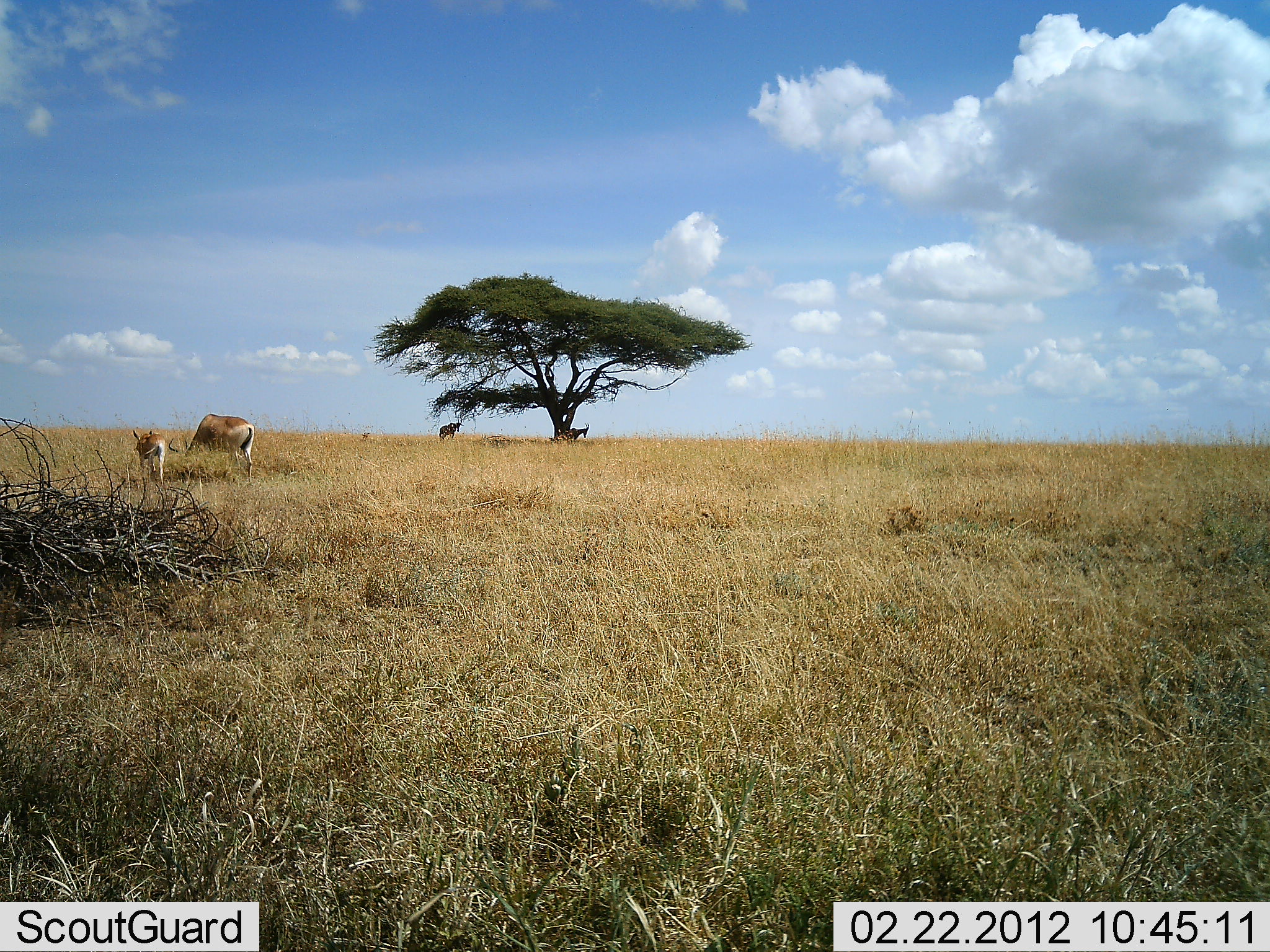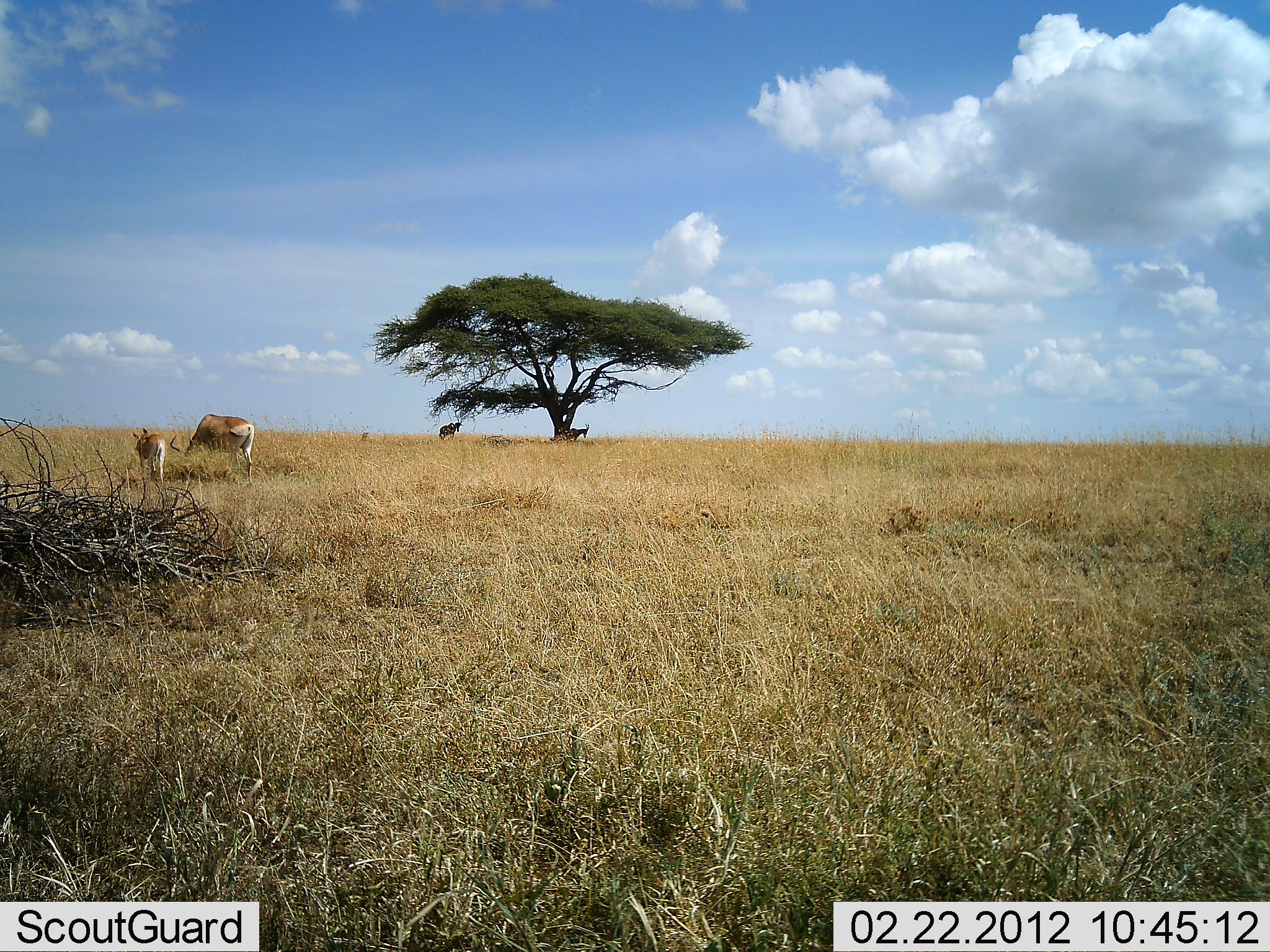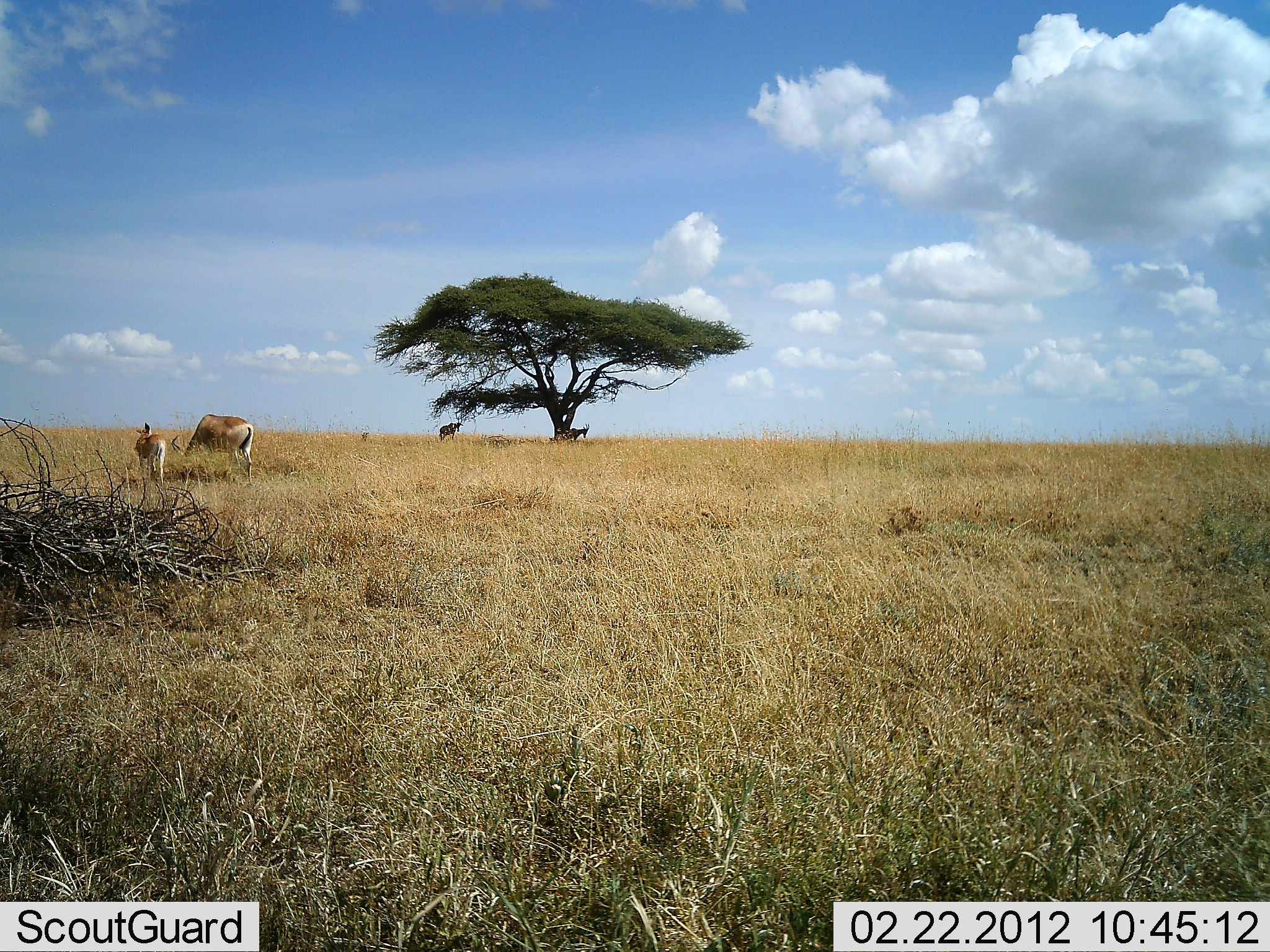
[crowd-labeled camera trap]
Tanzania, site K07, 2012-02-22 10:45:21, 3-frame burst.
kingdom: Animalia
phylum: Chordata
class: Mammalia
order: Artiodactyla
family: Bovidae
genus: Nanger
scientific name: Nanger granti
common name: grant's gazelle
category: gazellegrants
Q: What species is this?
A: Gazellegrants (grant's gazelle) (Nanger granti).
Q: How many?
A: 2.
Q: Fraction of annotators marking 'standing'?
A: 67%.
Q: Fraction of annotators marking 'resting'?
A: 0%.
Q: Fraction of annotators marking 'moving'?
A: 0%.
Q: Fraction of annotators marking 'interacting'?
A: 0%.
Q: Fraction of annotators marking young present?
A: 67%.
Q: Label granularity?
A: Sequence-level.